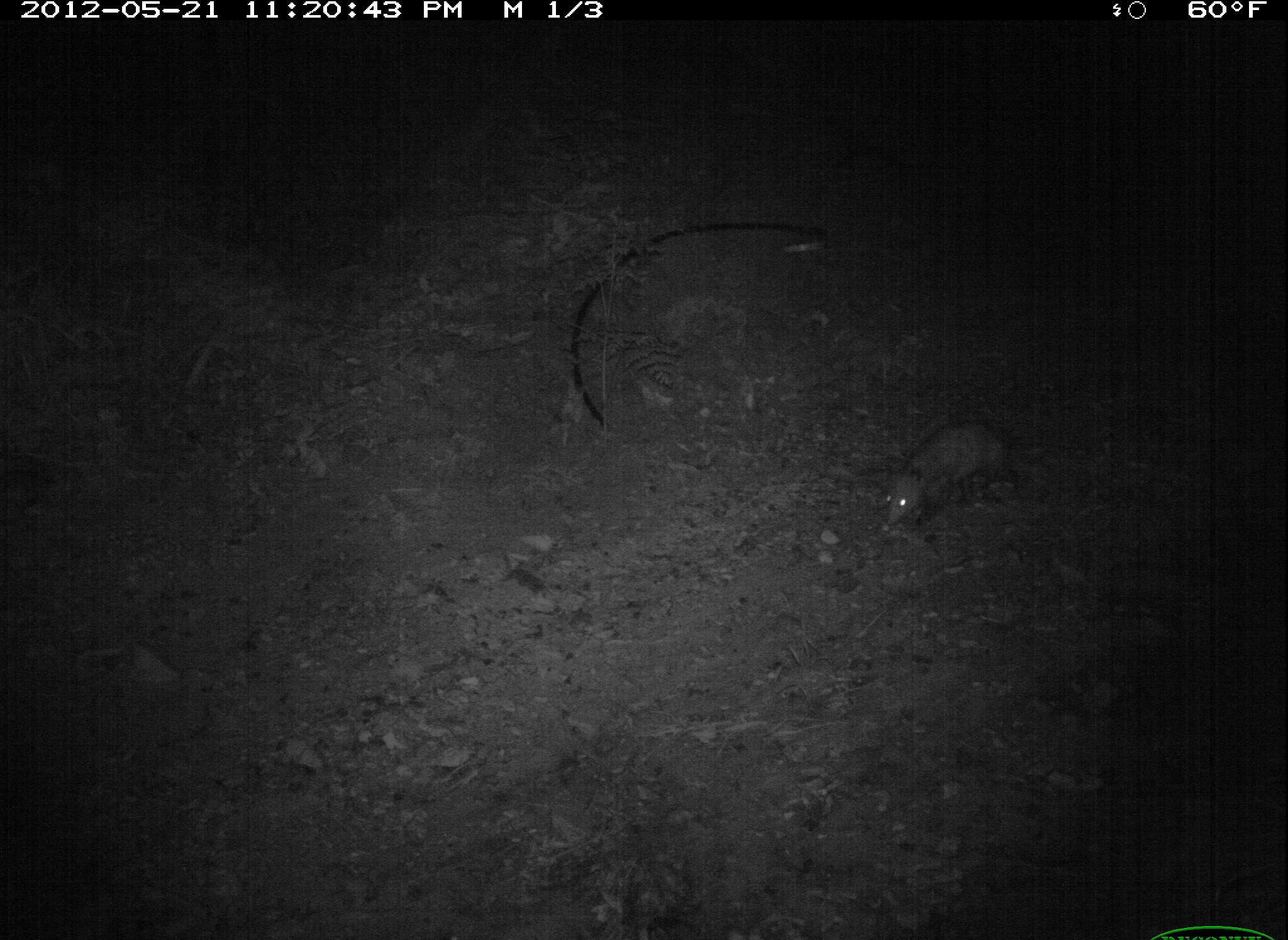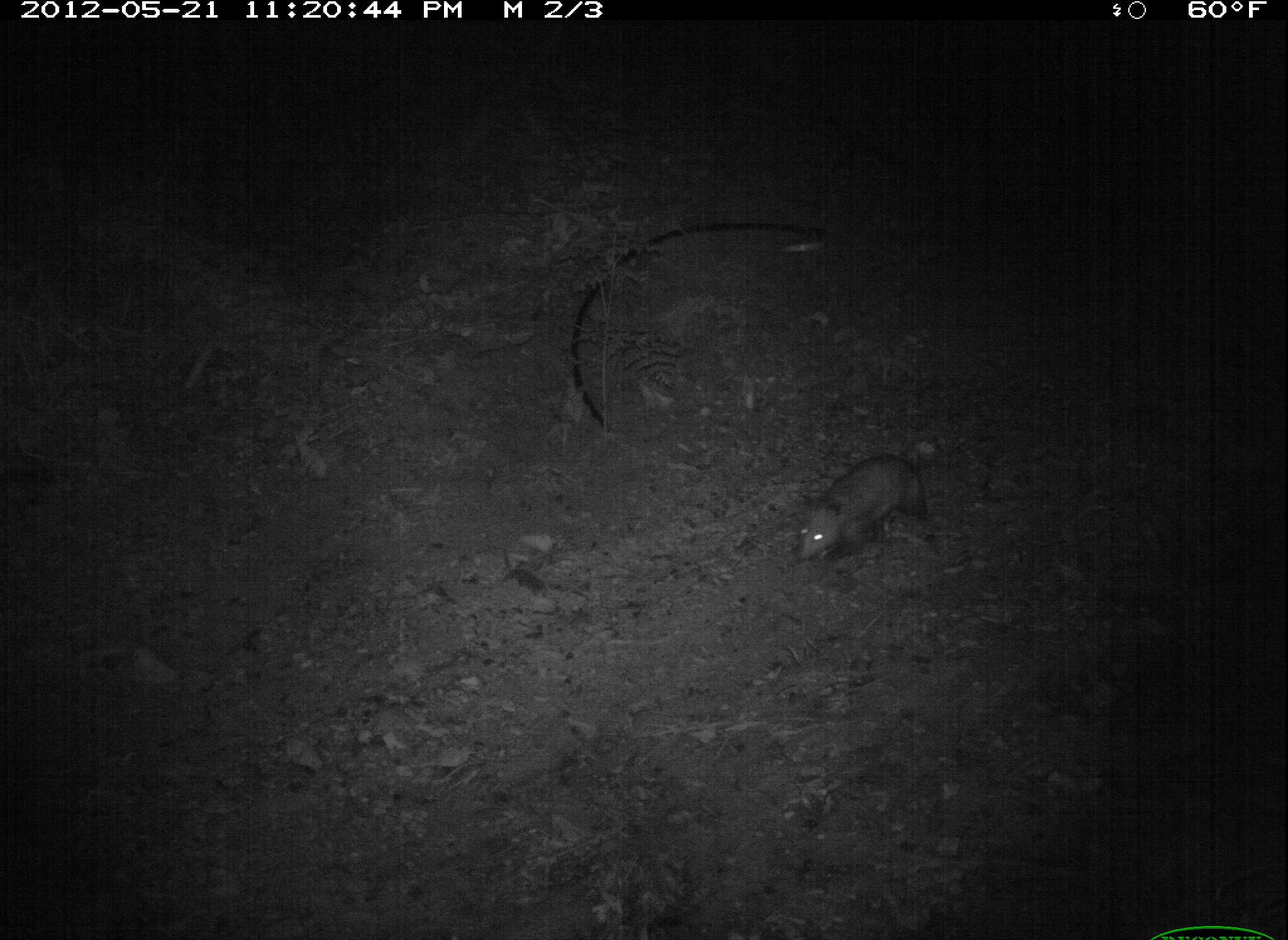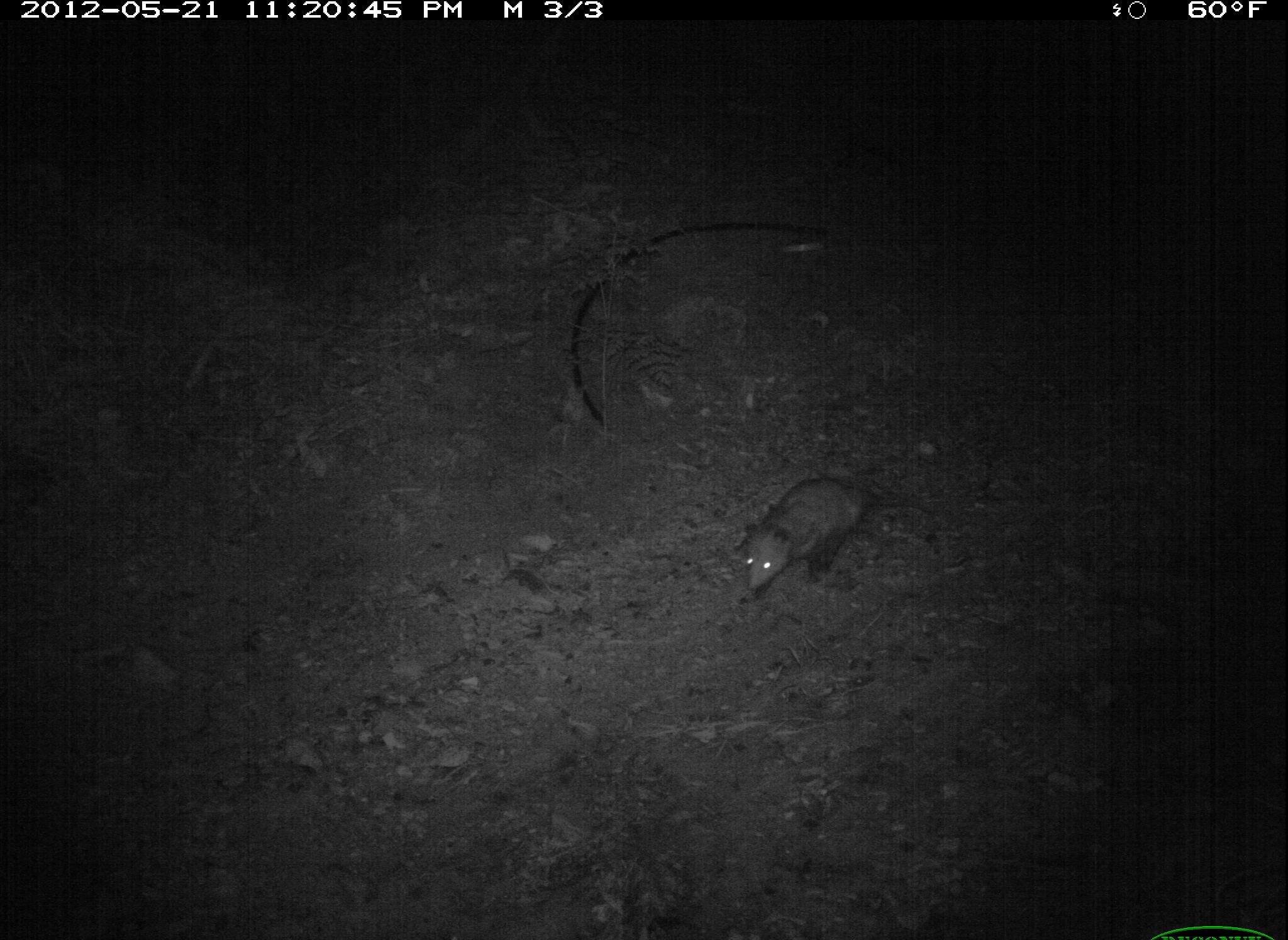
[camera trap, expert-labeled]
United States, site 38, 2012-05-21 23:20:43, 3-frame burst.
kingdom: Animalia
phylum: Chordata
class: Mammalia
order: Didelphimorphia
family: Didelphidae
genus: Didelphis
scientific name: Didelphis virginiana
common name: virginia opossum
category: opossum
Opossum (virginia opossum) (Didelphis virginiana).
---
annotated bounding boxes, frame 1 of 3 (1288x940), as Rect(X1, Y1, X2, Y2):
opossum: Rect(876, 396, 1048, 544)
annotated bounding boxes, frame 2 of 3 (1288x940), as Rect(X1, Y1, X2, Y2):
opossum: Rect(786, 437, 947, 578)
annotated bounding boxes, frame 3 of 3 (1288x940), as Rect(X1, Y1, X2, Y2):
opossum: Rect(726, 464, 934, 606)